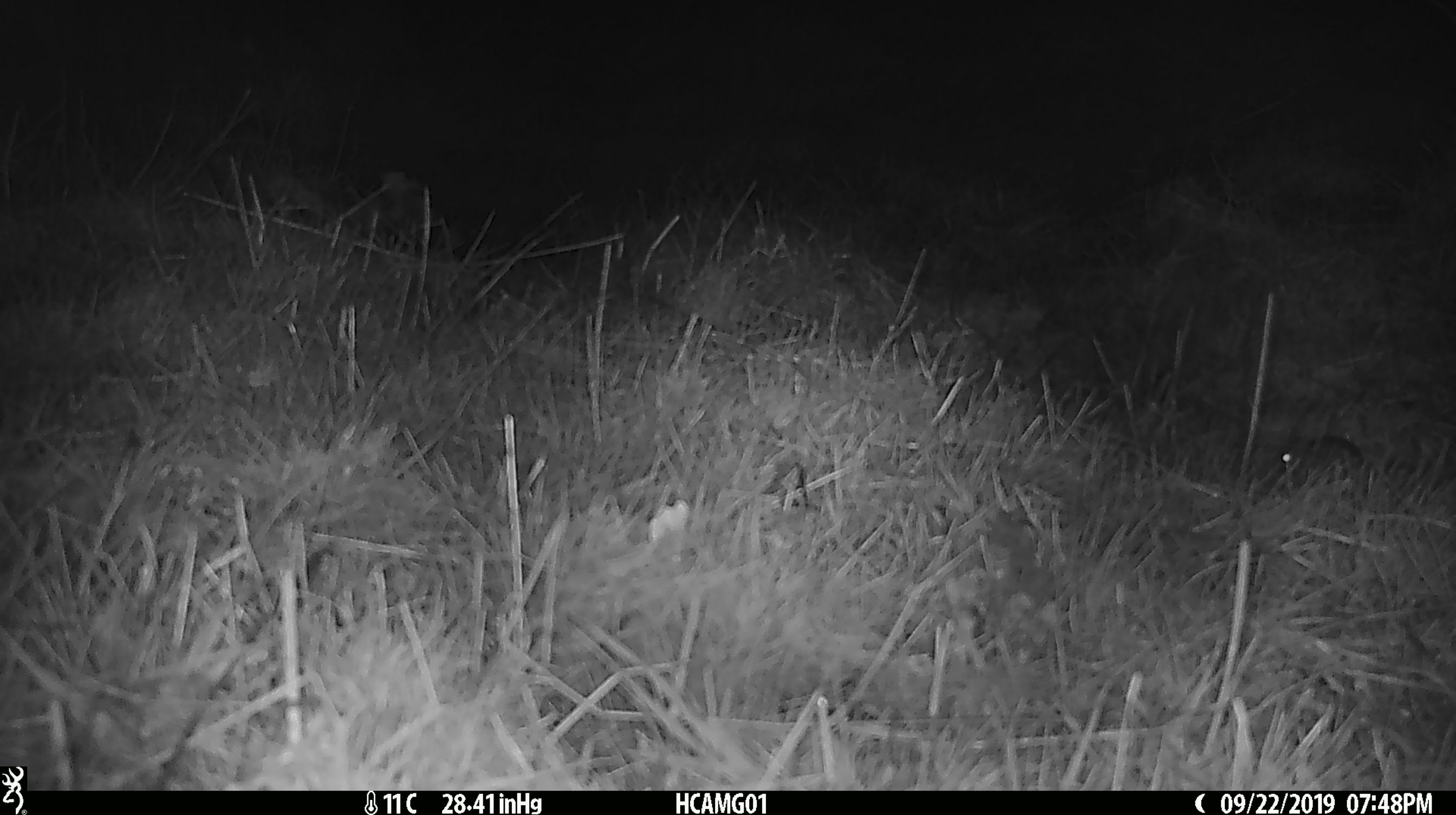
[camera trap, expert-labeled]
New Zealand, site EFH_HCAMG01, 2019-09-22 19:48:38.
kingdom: Animalia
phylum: Chordata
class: Mammalia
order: Rodentia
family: Muridae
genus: Mus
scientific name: Mus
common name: mouse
Mouse (Mus).